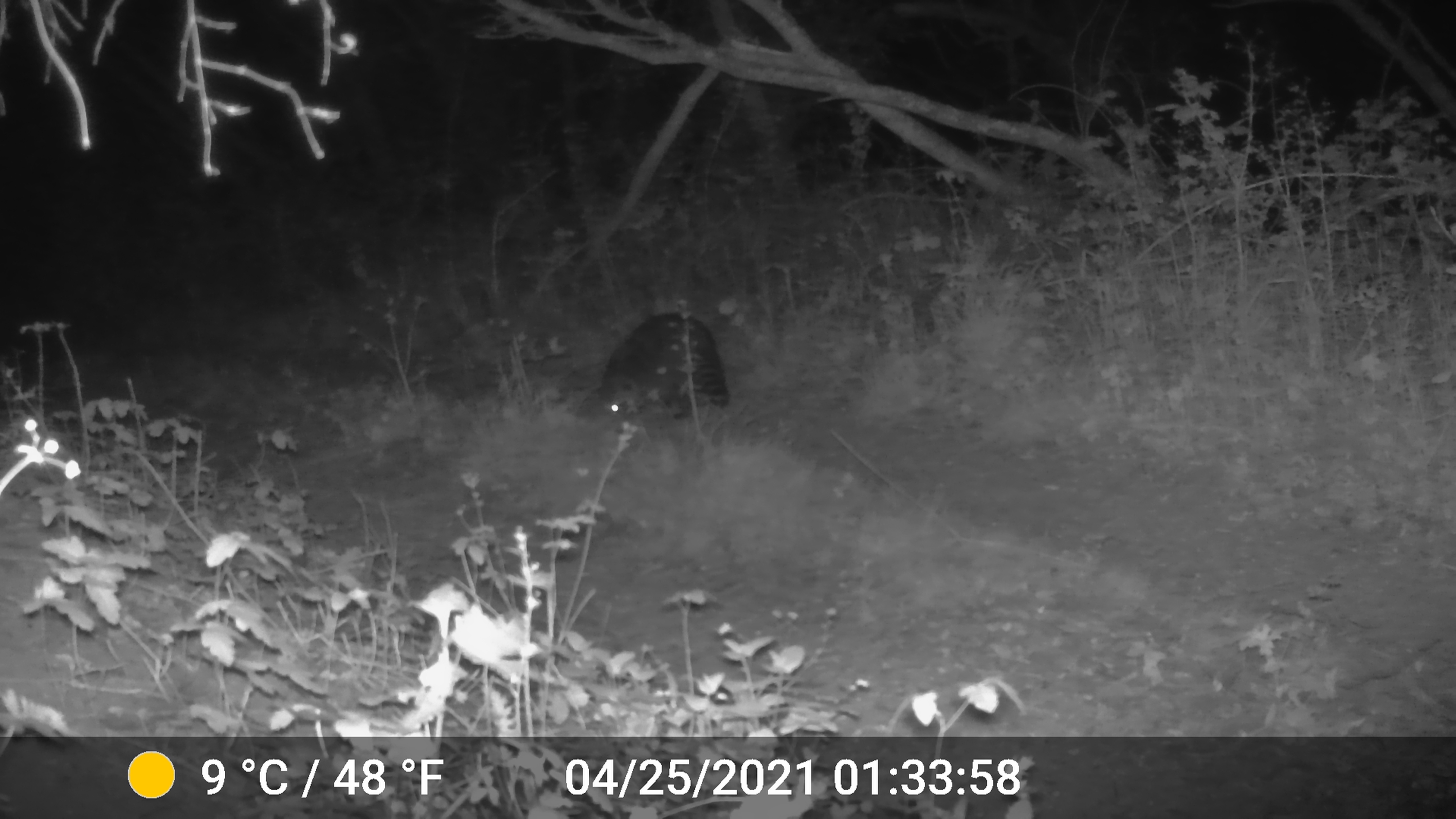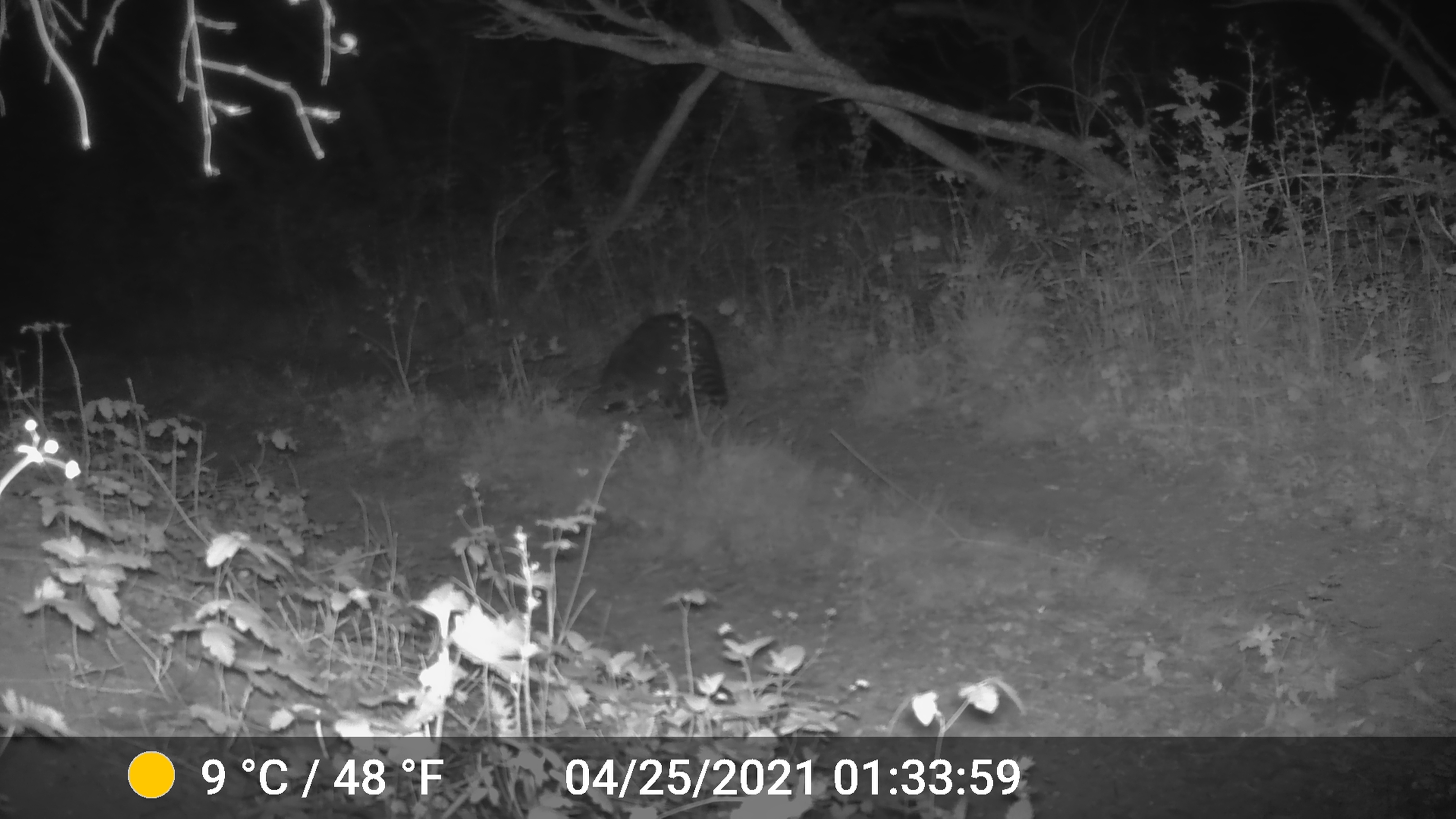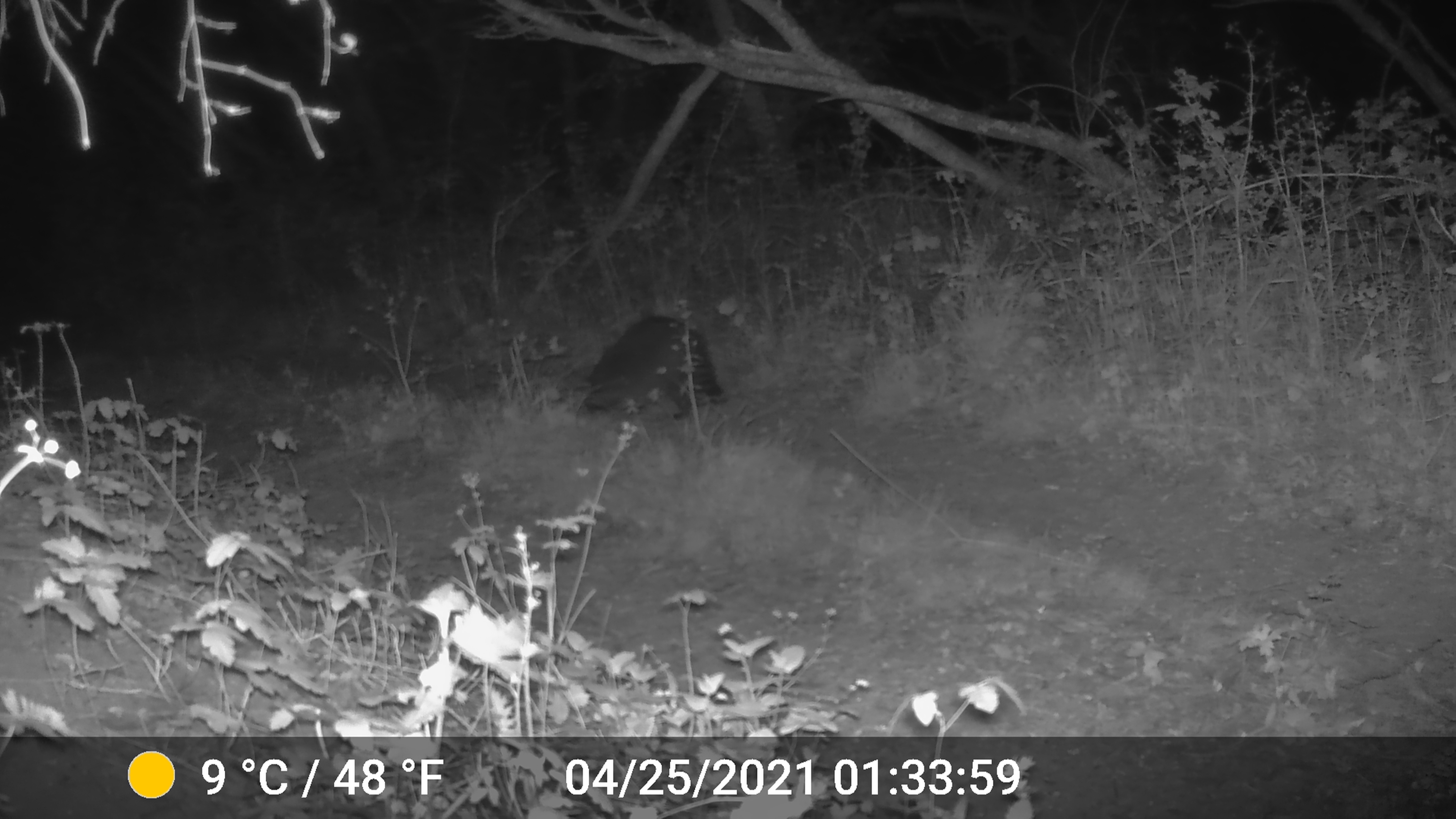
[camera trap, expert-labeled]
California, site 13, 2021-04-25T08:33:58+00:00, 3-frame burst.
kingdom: Animalia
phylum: Chordata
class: Mammalia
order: Carnivora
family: Procyonidae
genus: Procyon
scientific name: Procyon lotor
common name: raccoon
Raccoon (Procyon lotor).